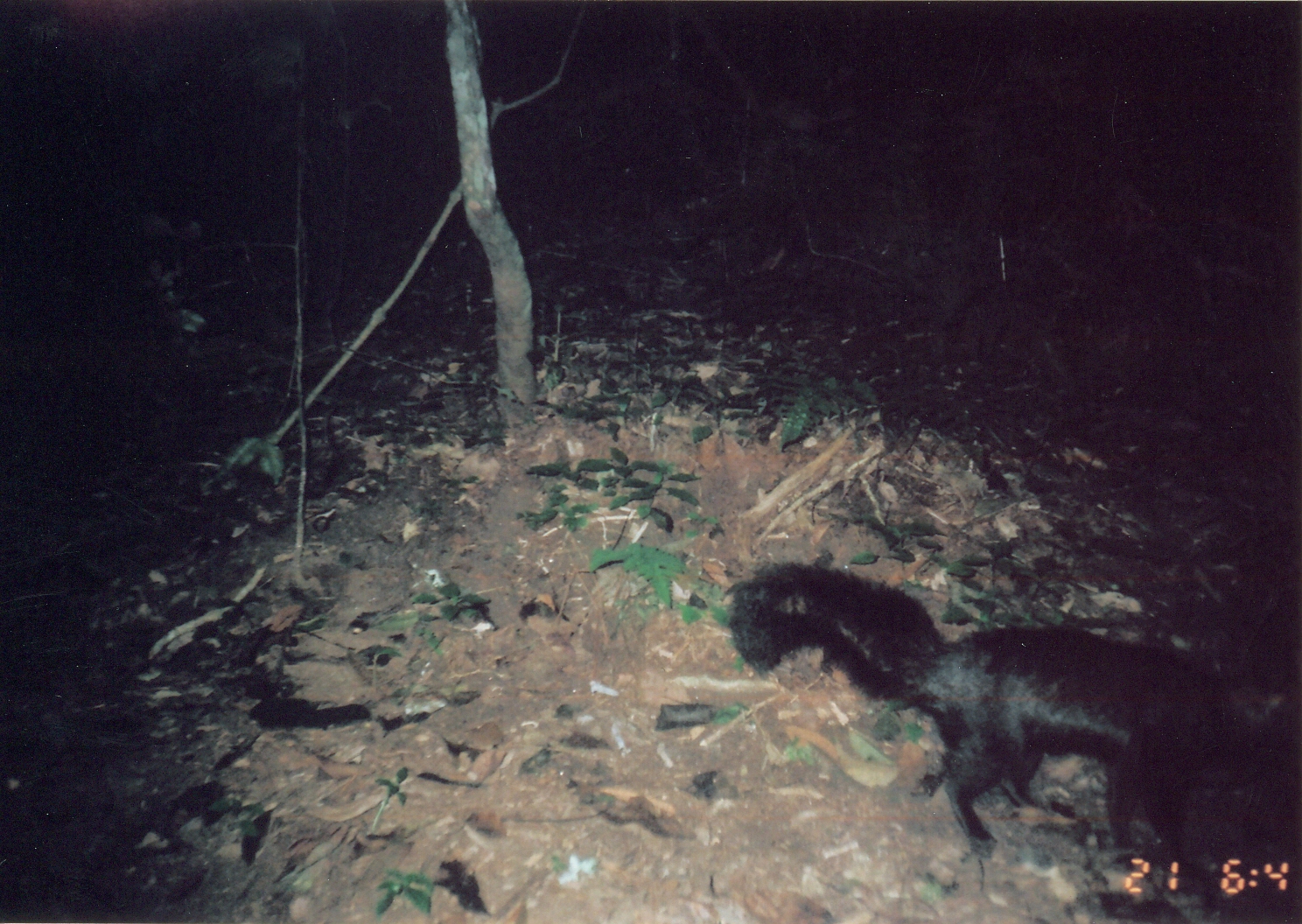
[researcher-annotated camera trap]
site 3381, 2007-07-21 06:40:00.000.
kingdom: Animalia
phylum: Chordata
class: Mammalia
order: Carnivora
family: Herpestidae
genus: Bdeogale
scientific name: Bdeogale crassicauda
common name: bushy-tailed mongoose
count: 1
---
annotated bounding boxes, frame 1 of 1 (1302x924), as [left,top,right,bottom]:
bdeogale crassicauda: [726,559,1302,869]